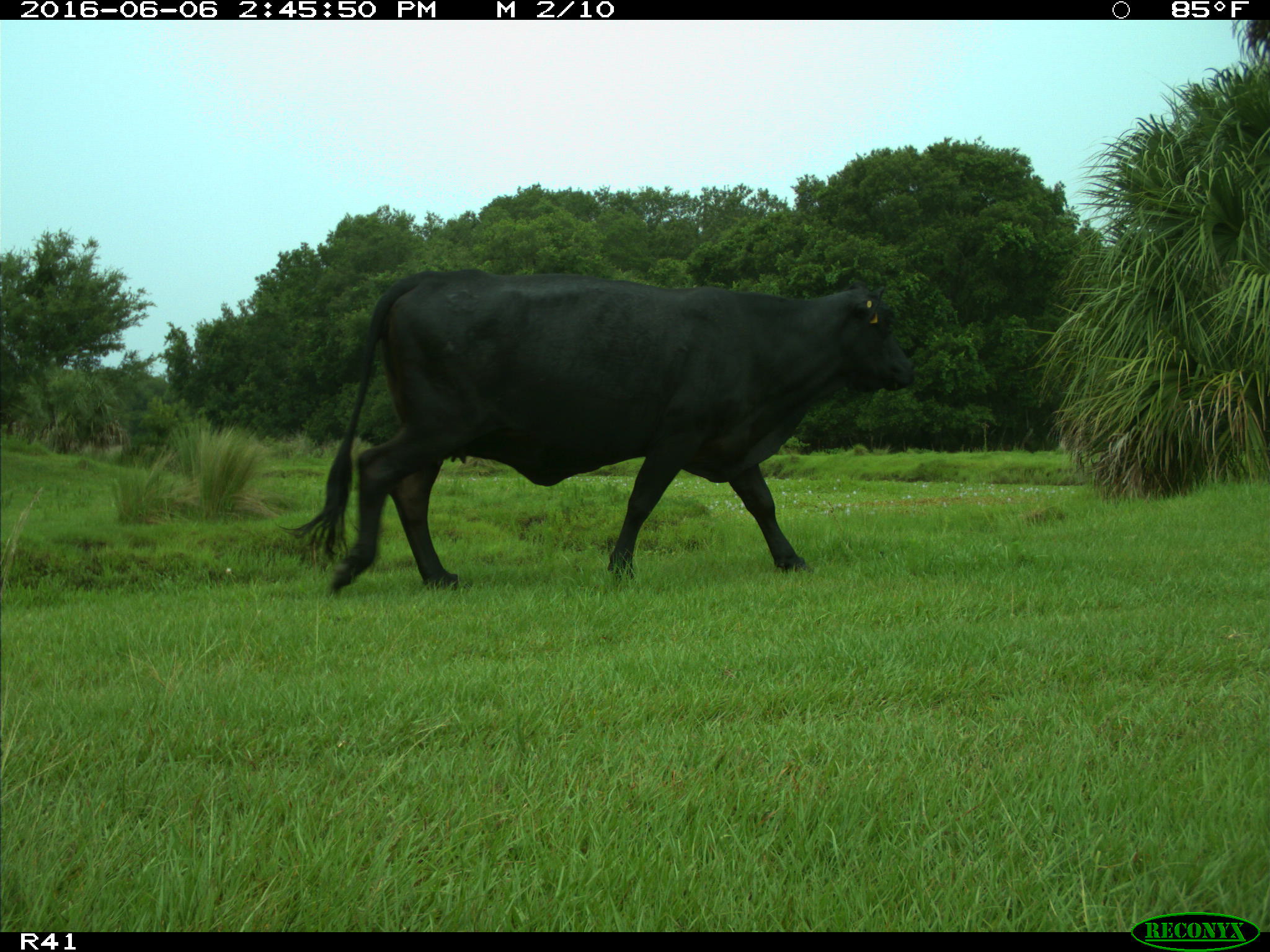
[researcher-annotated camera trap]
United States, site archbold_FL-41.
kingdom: Animalia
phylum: Chordata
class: Mammalia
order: Artiodactyla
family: Bovidae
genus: Bos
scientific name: Bos taurus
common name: domestic cow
Bos taurus (domestic cow).